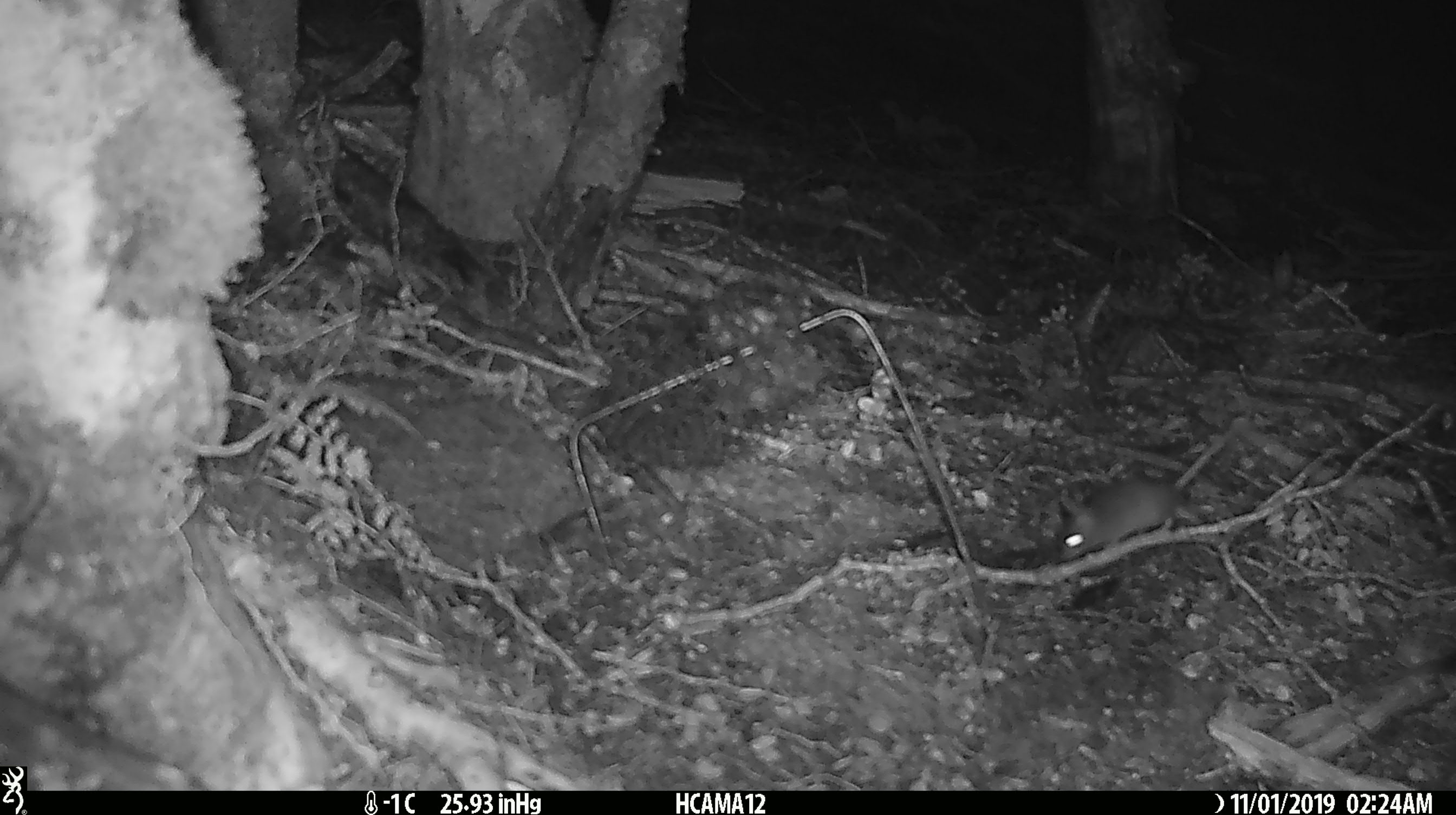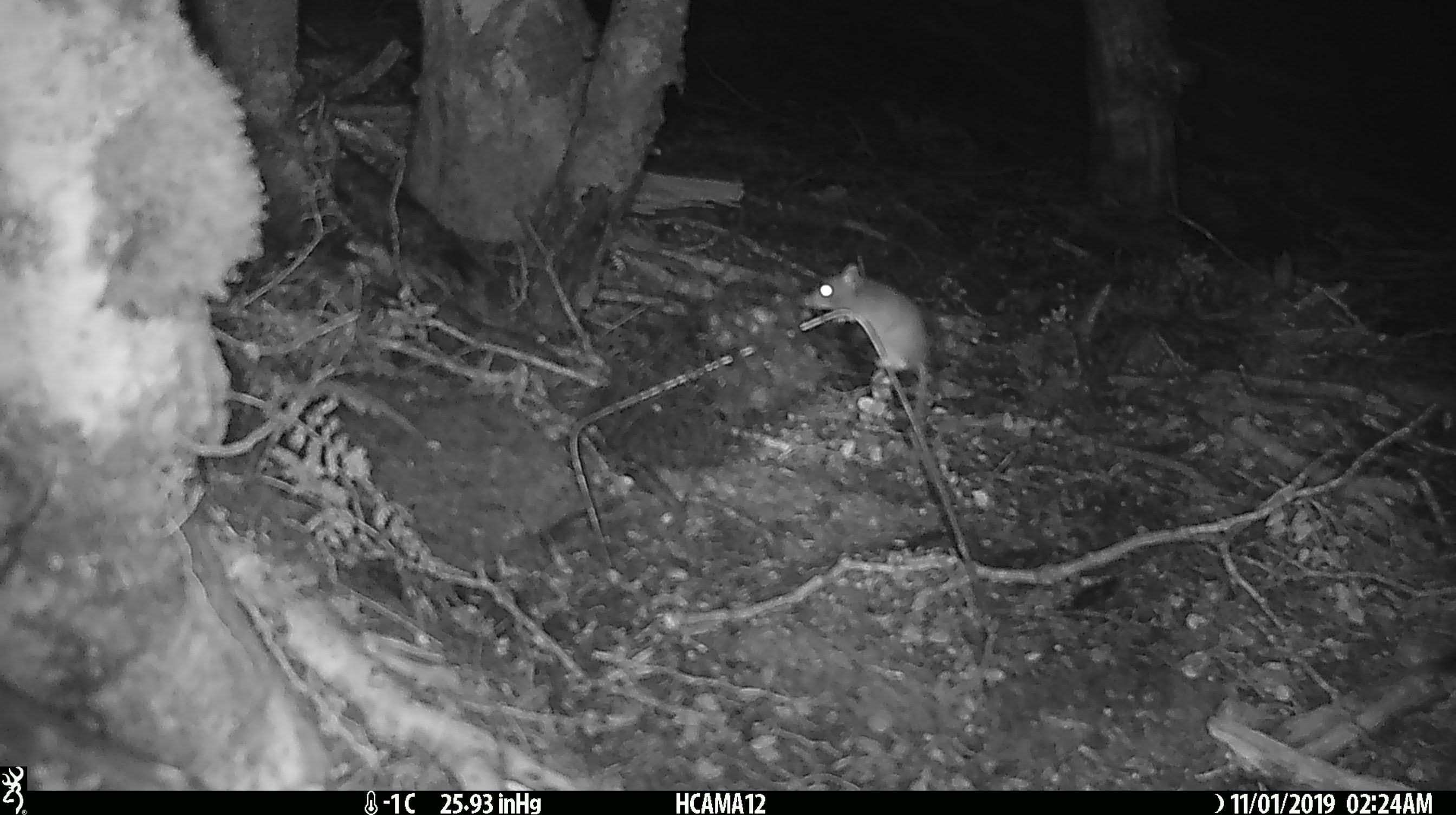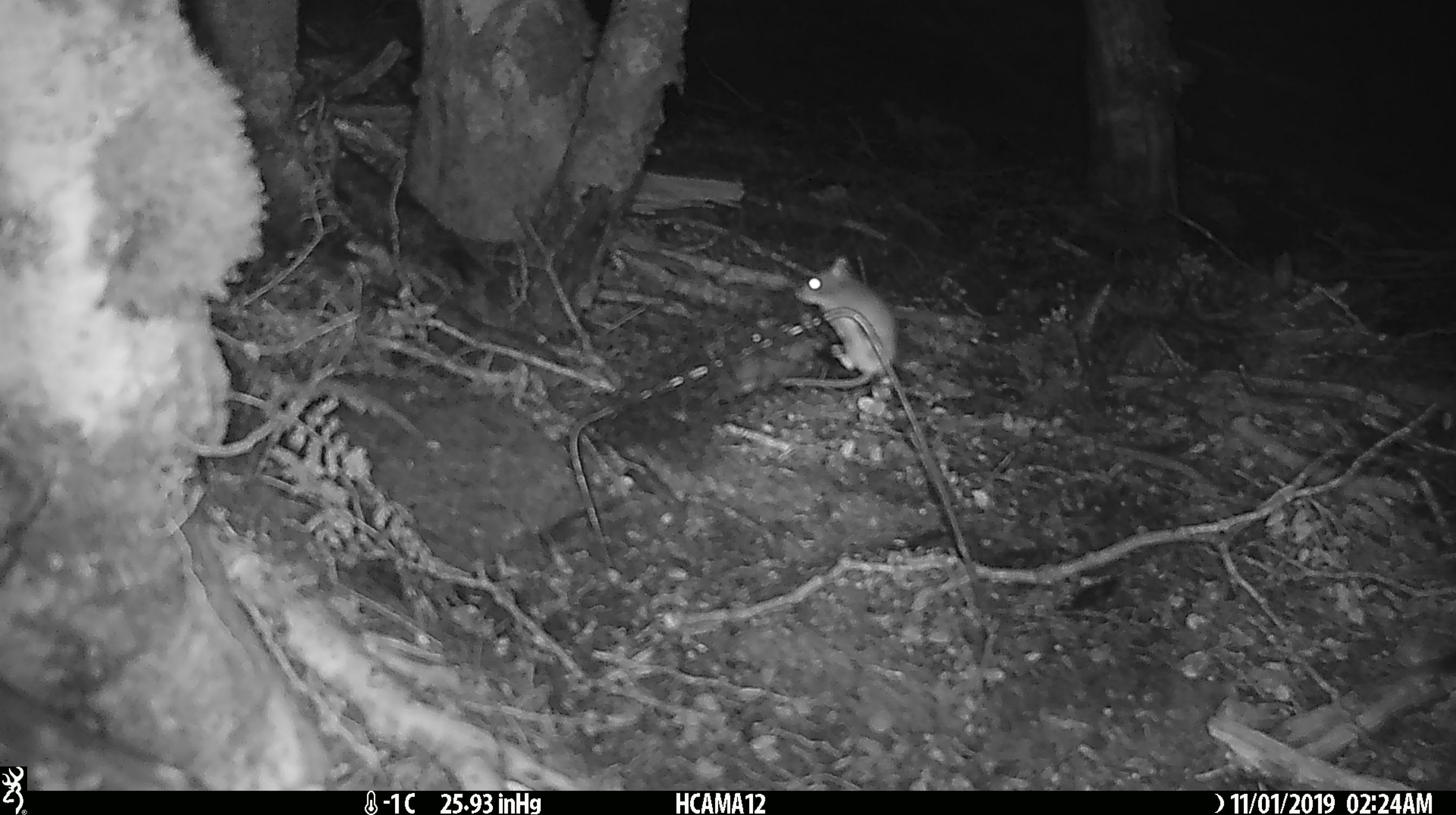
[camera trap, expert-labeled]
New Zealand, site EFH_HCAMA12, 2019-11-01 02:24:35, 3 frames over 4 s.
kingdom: Animalia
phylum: Chordata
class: Mammalia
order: Rodentia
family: Muridae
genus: Mus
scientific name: Mus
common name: mouse